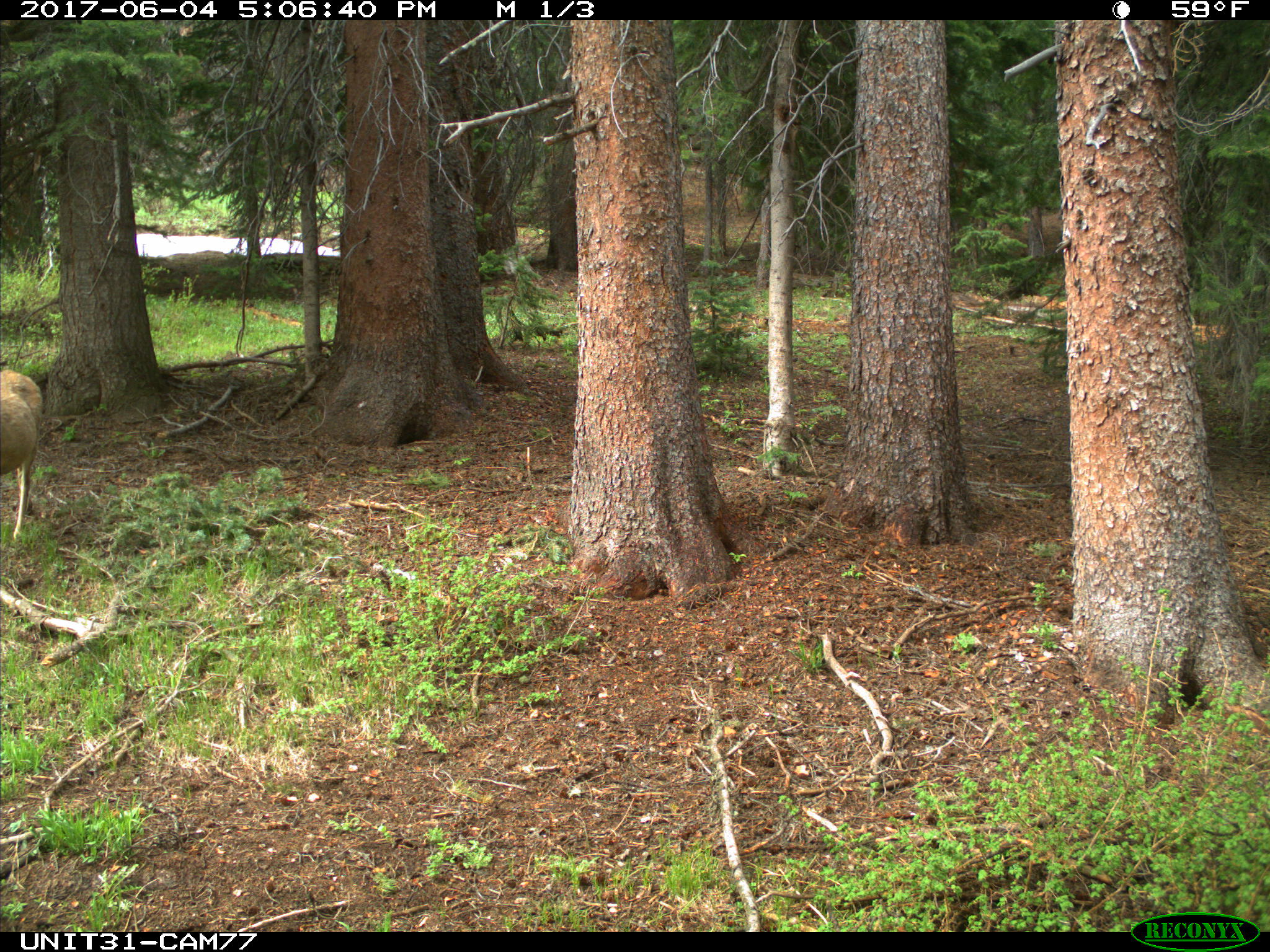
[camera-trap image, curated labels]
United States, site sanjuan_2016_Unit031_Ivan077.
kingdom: Animalia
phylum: Chordata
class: Mammalia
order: Artiodactyla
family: Cervidae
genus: Odocoileus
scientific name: Odocoileus hemionus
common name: mule deer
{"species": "Odocoileus hemionus (mule deer)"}